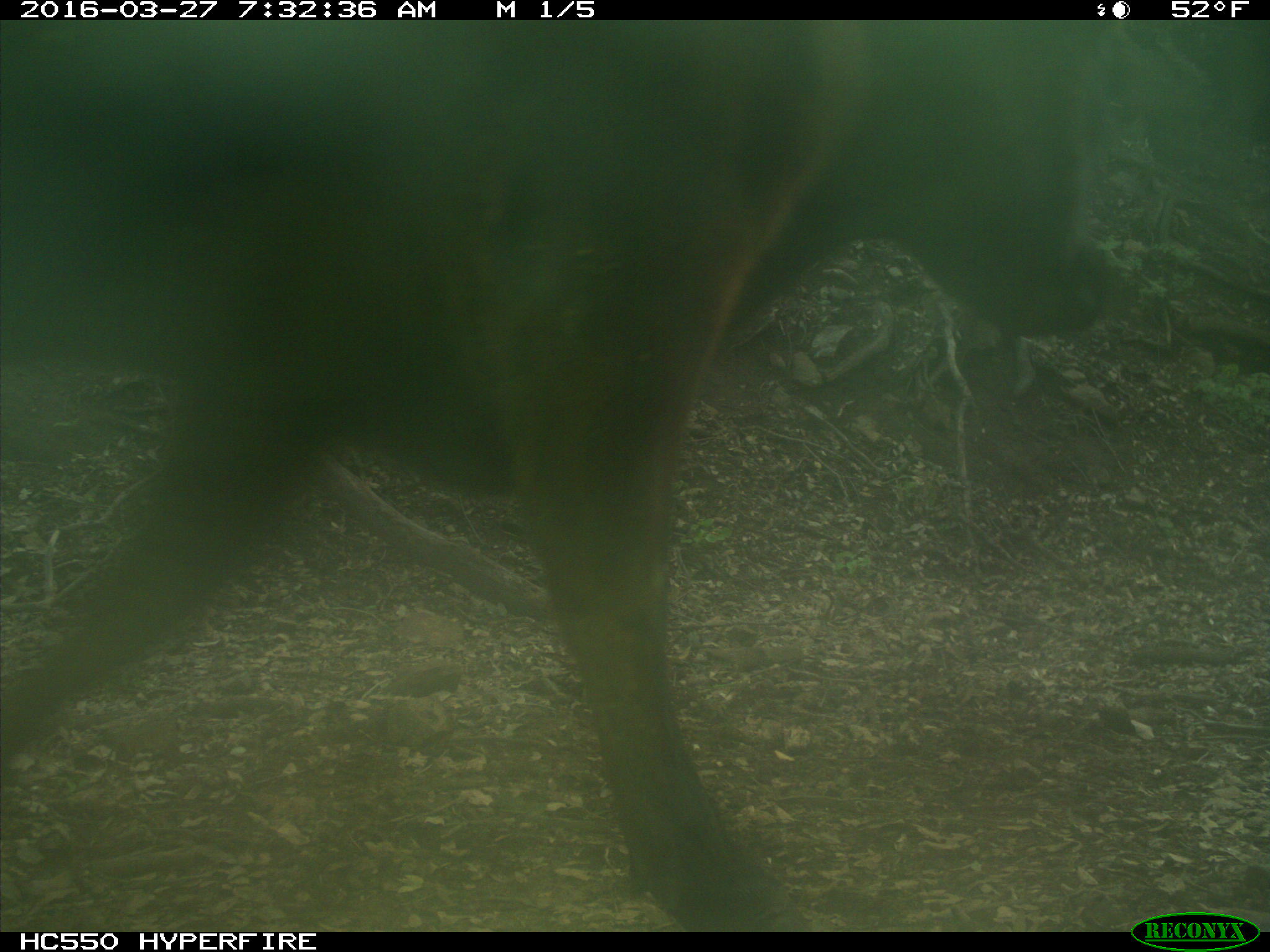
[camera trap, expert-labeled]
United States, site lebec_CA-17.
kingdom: Animalia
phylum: Chordata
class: Mammalia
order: Artiodactyla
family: Bovidae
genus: Bos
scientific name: Bos taurus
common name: domestic cow